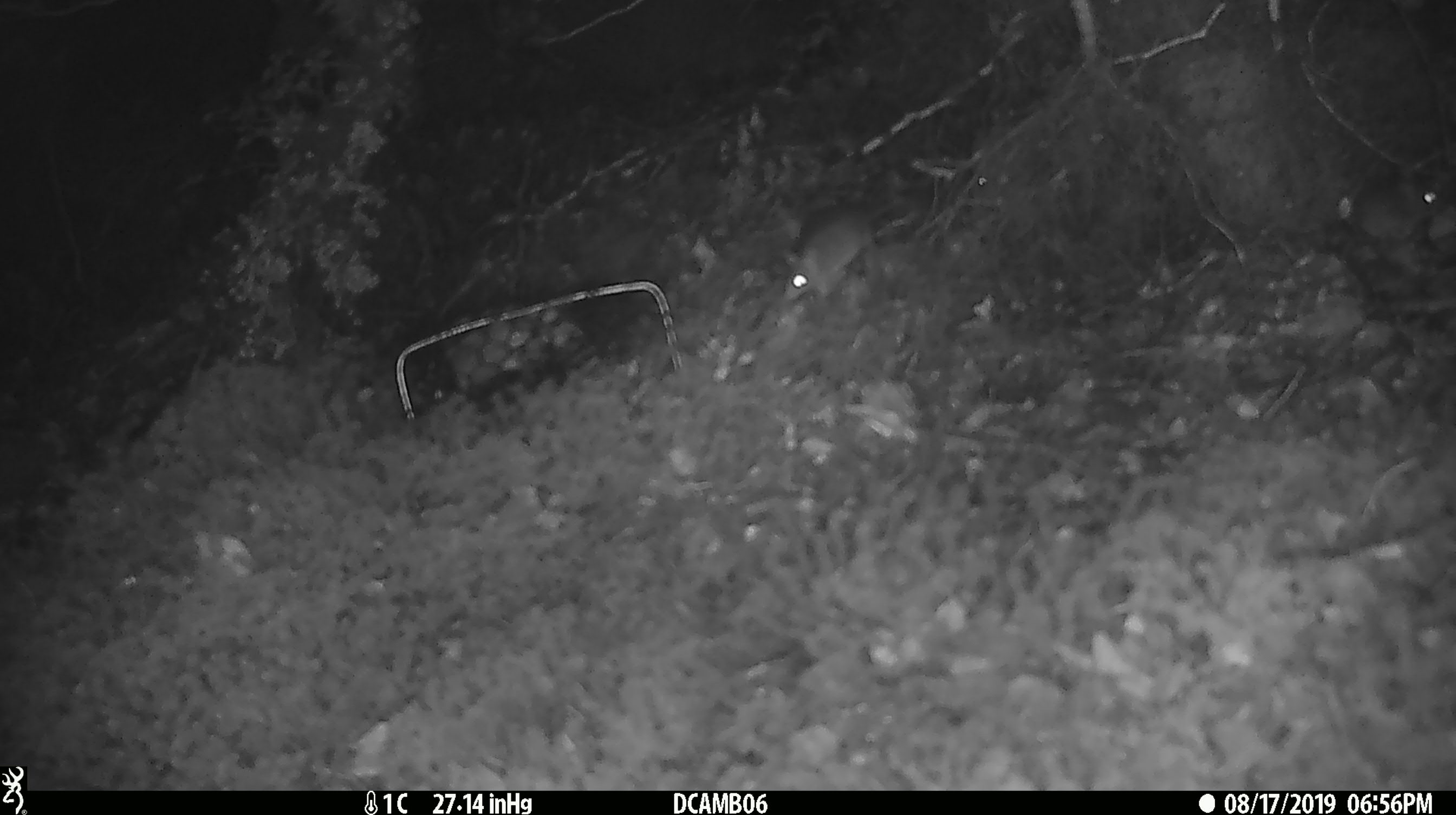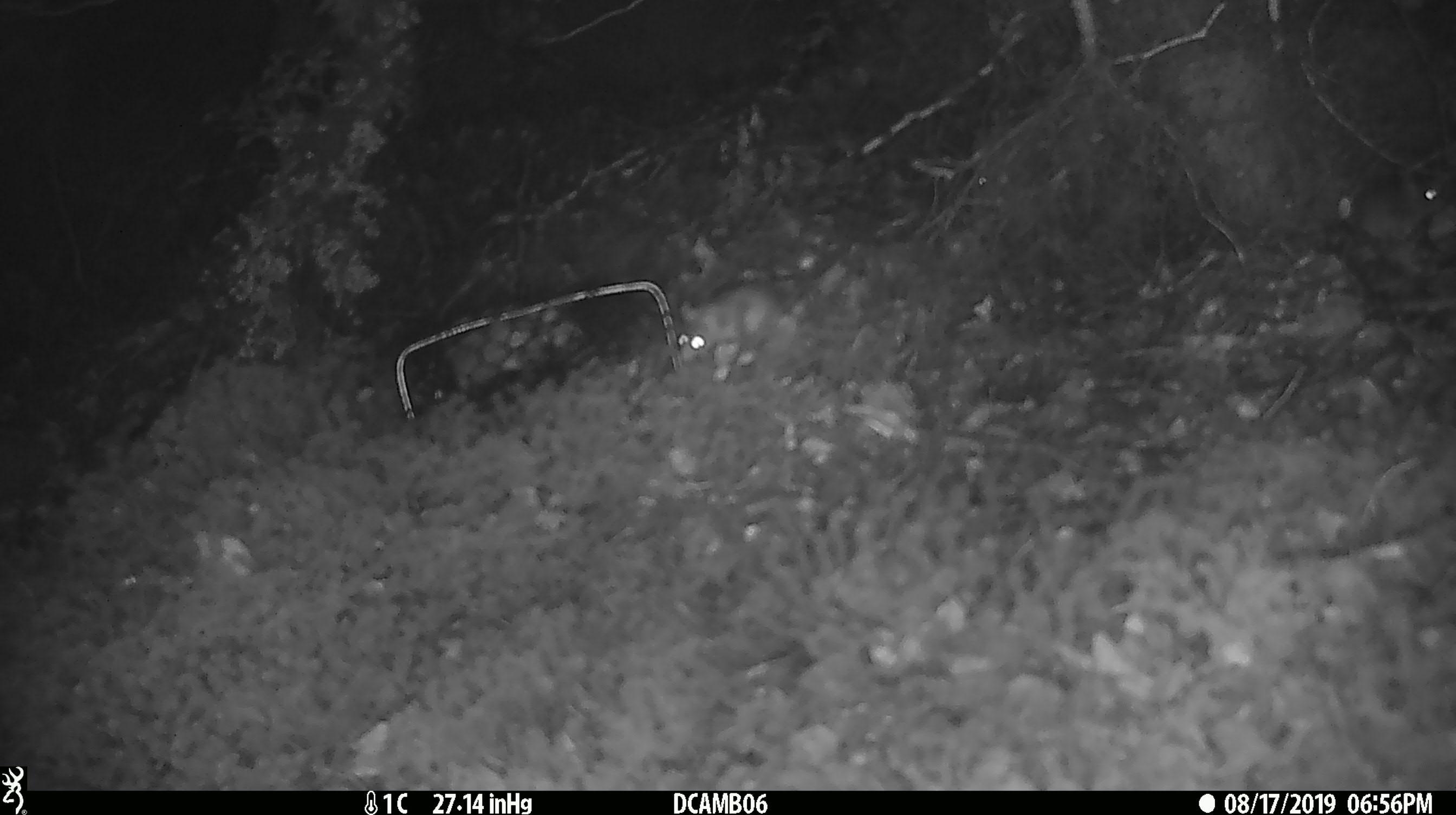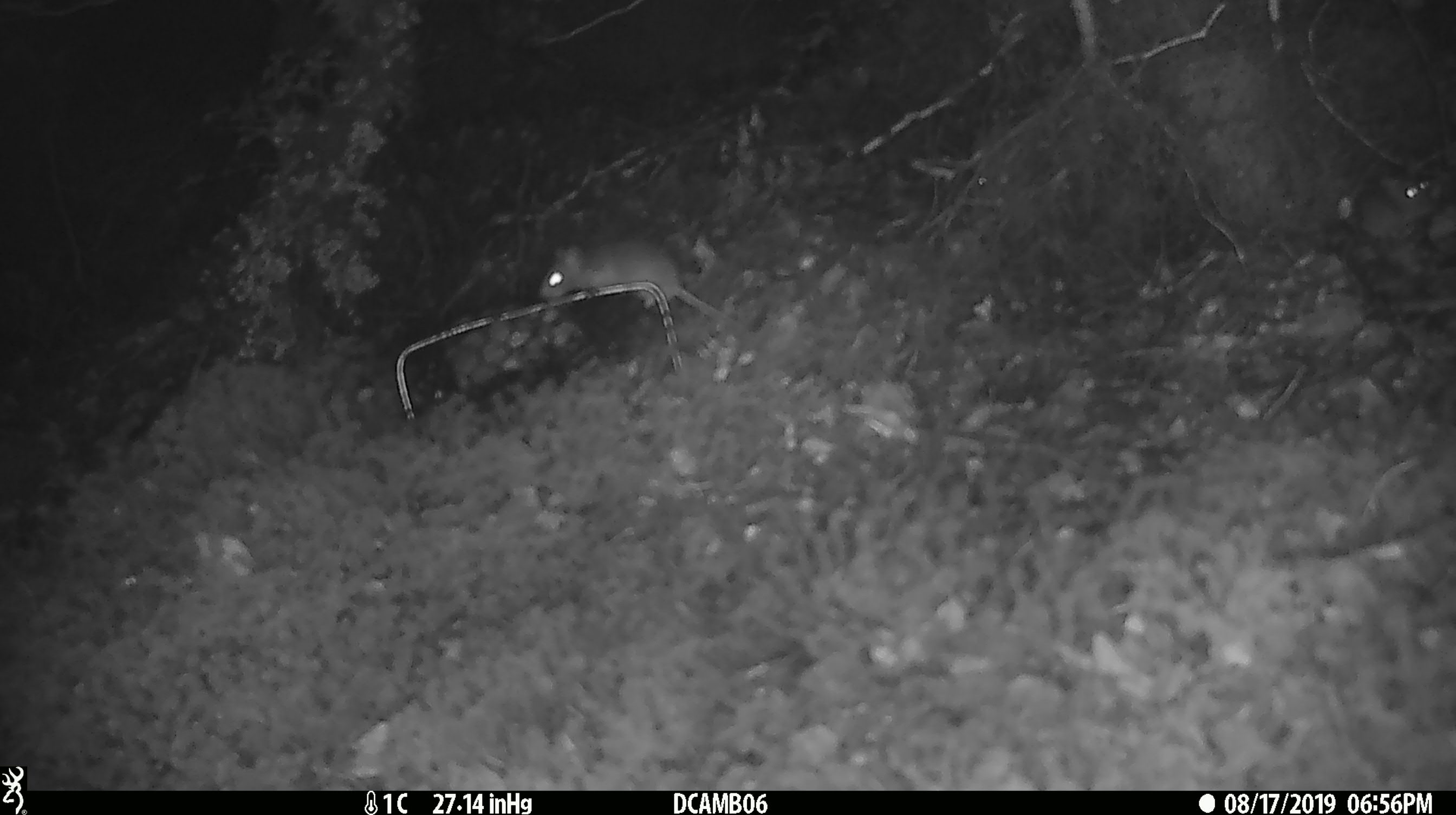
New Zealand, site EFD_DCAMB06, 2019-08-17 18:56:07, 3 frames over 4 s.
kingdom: Animalia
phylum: Chordata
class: Mammalia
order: Rodentia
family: Muridae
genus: Mus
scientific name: Mus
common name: mouse